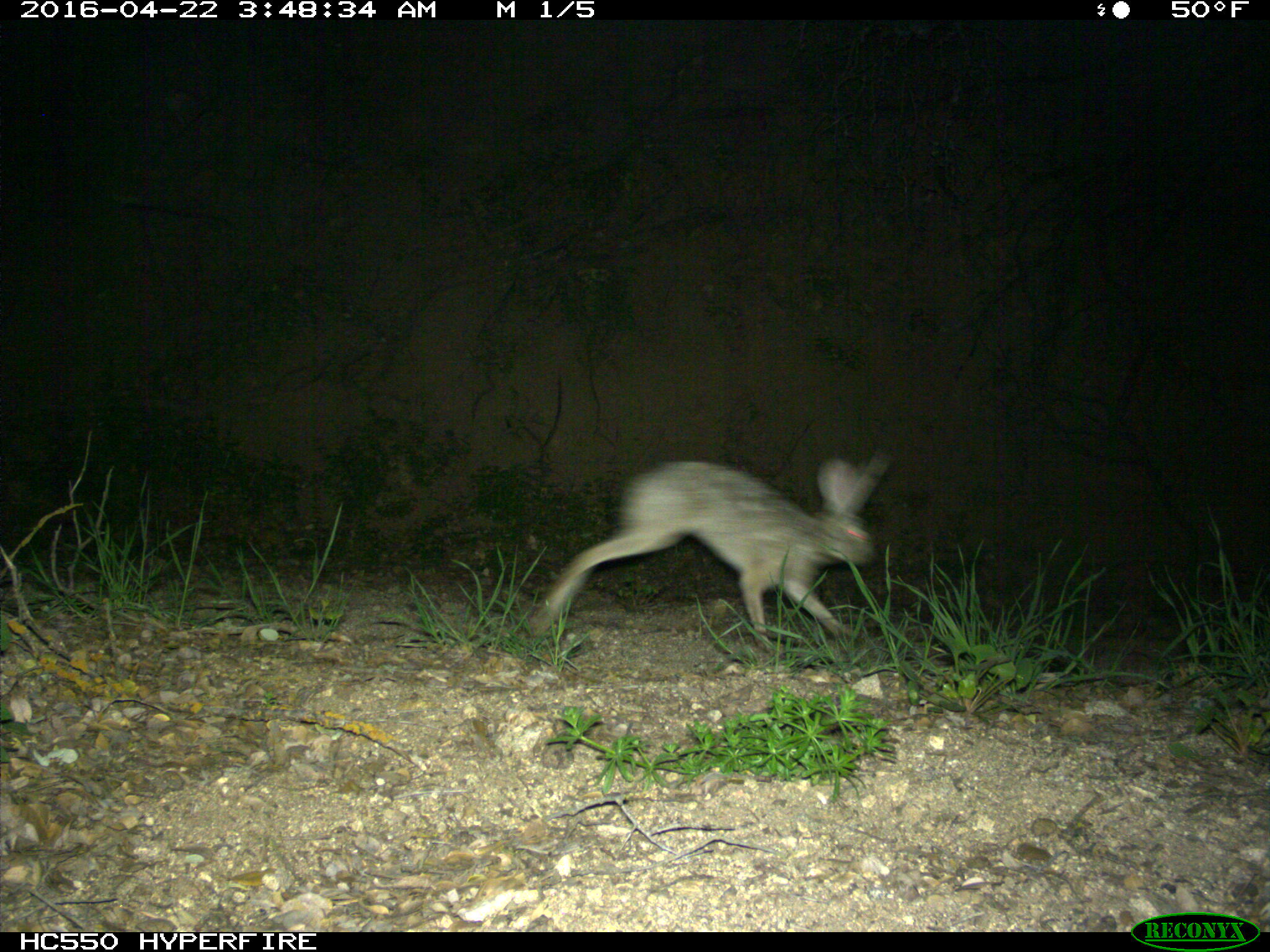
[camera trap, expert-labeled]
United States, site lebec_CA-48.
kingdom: Animalia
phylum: Chordata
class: Mammalia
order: Lagomorpha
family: Leporidae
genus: Lepus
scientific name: Lepus californicus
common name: black-tailed jackrabbit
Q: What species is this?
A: Lepus californicus (black-tailed jackrabbit).